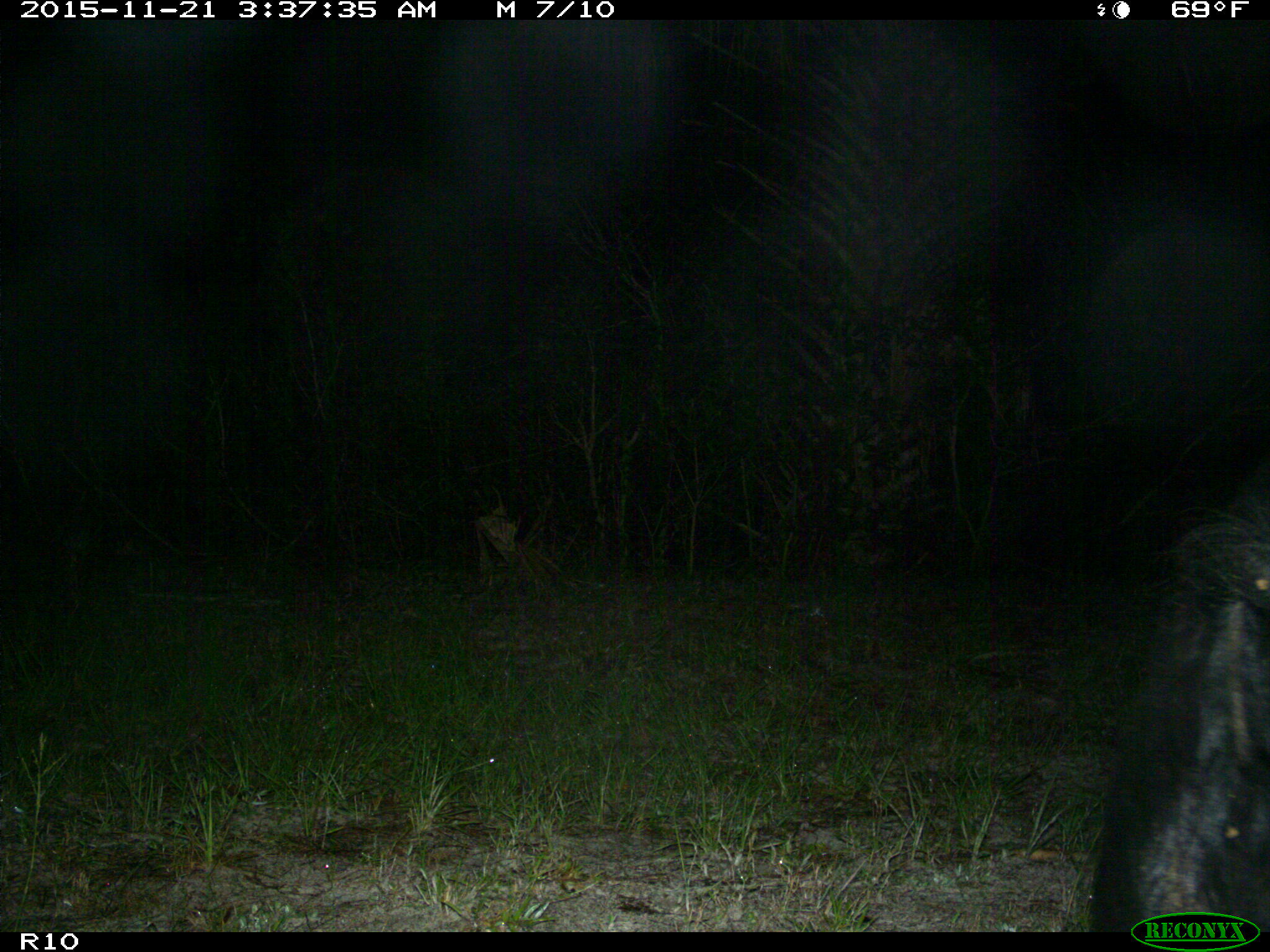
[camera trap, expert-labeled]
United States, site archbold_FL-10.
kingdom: Animalia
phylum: Chordata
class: Mammalia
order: Artiodactyla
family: Suidae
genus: Sus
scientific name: Sus scrofa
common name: wild boar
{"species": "Sus scrofa (wild boar)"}